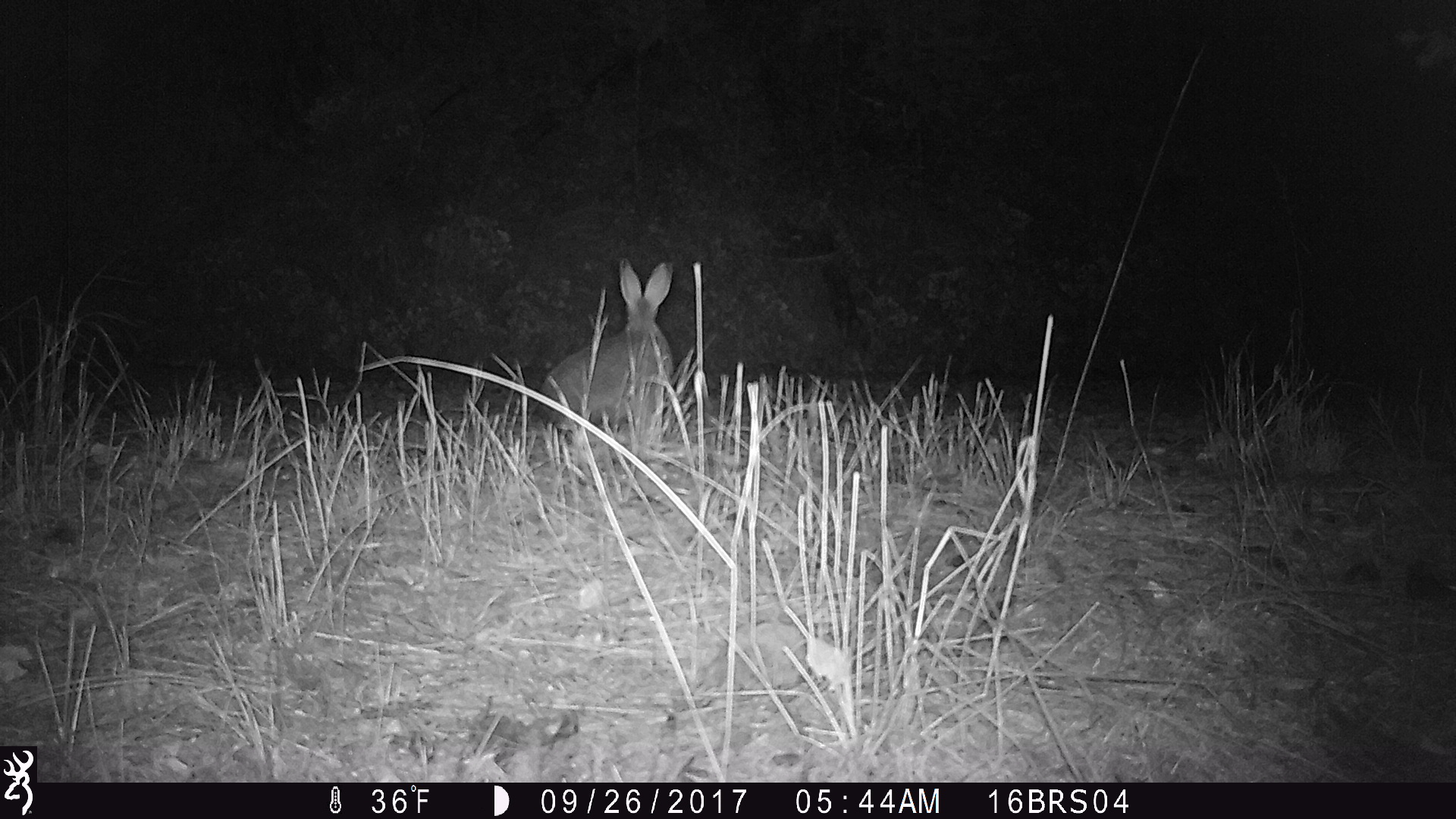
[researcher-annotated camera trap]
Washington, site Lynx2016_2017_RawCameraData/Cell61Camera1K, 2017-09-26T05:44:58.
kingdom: Animalia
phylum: Chordata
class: Mammalia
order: Lagomorpha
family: Leporidae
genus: Lepus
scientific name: Lepus americanus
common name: snowshoe hare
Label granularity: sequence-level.